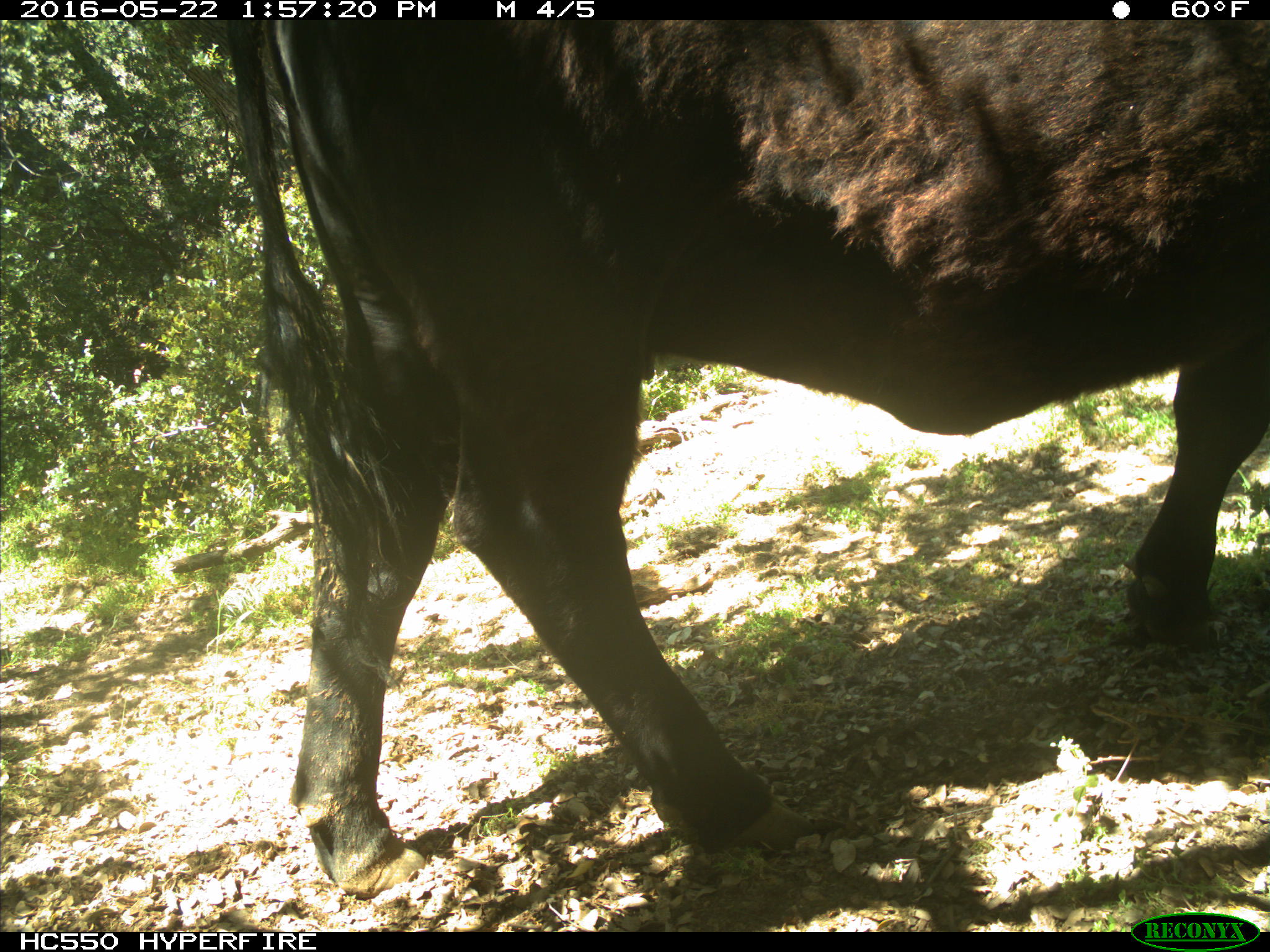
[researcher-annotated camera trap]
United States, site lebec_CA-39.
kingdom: Animalia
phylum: Chordata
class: Mammalia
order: Artiodactyla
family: Bovidae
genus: Bos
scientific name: Bos taurus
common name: domestic cow